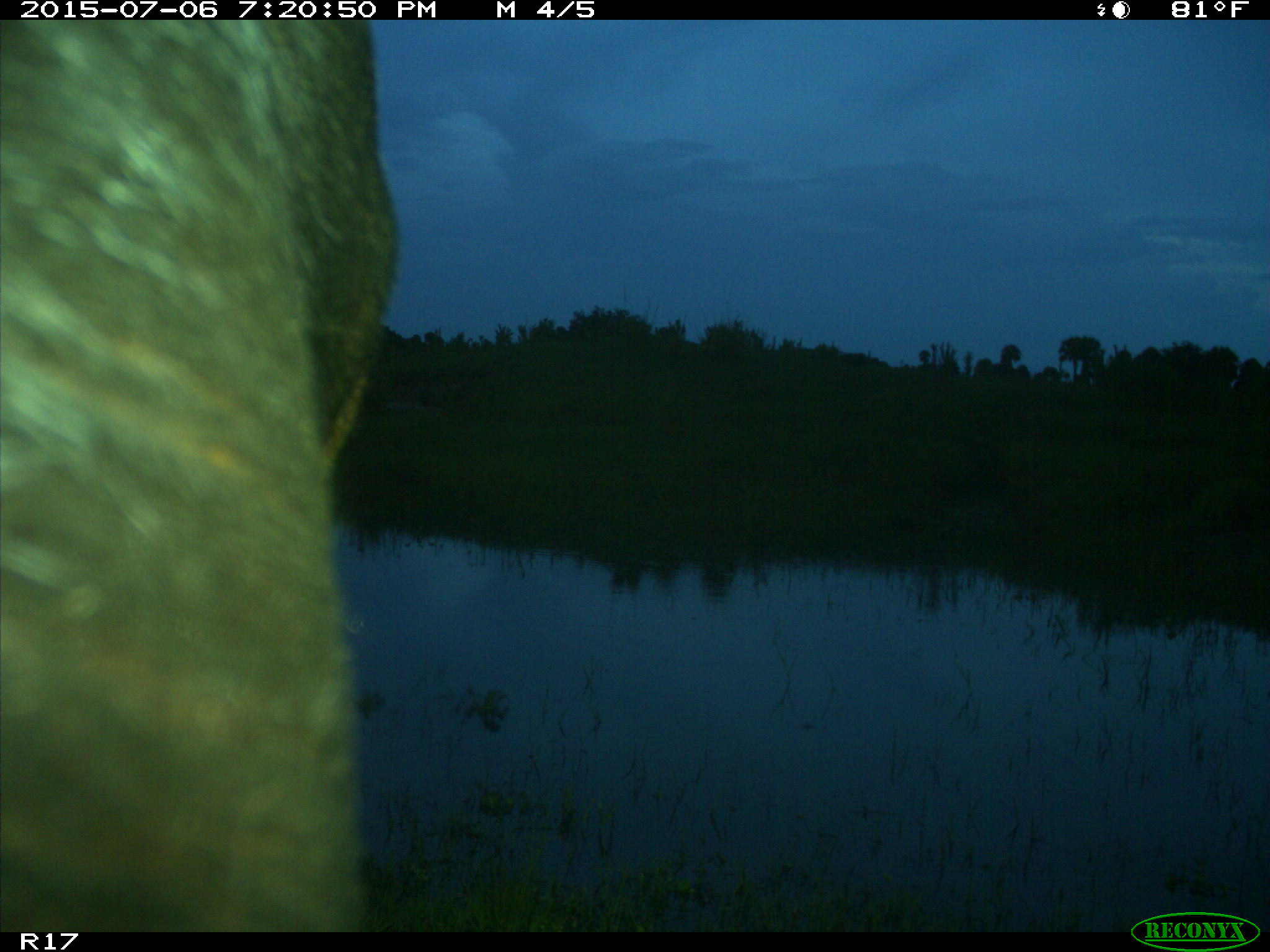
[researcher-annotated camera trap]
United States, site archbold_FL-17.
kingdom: Animalia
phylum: Chordata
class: Mammalia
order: Artiodactyla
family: Bovidae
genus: Bos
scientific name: Bos taurus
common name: domestic cow